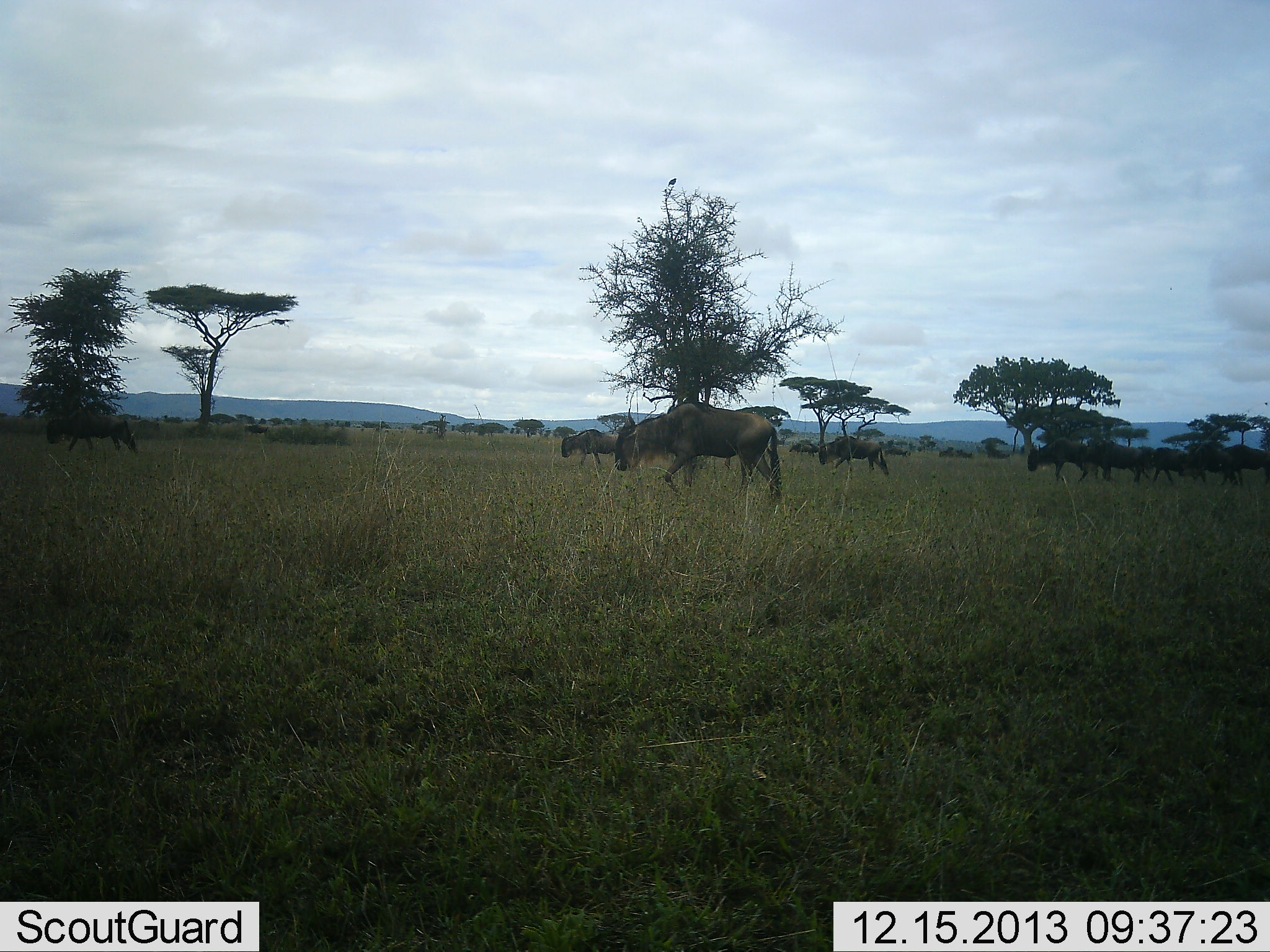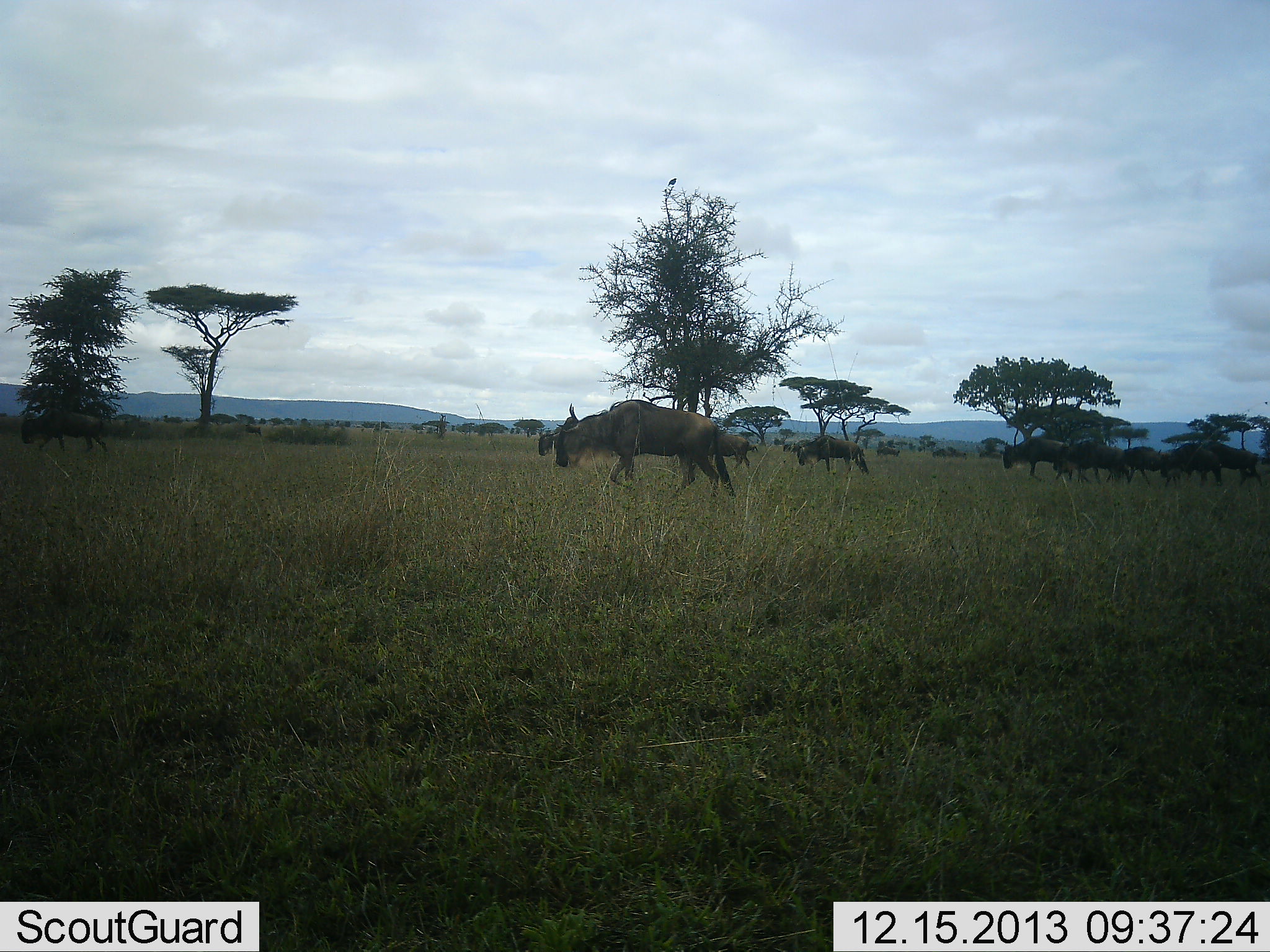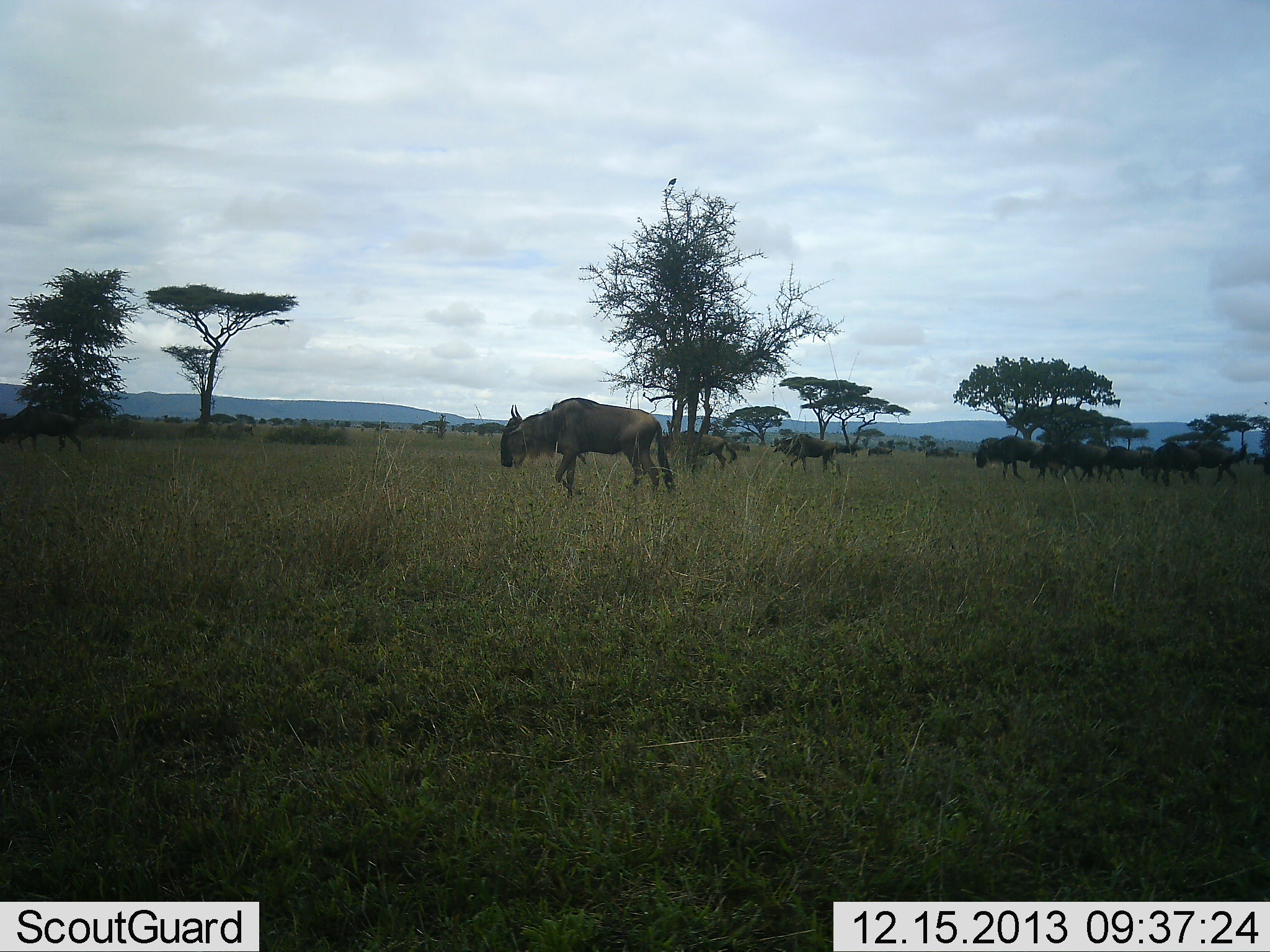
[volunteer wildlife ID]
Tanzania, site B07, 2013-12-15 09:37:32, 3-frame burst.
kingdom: Animalia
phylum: Chordata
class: Mammalia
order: Artiodactyla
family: Bovidae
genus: Connochaetes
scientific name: Connochaetes taurinus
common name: blue wildebeest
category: wildebeest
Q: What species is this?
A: Wildebeest (blue wildebeest) (Connochaetes taurinus).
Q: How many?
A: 11-50.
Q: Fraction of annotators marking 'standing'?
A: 0%.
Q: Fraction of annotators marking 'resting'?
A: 0%.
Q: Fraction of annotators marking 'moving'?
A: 100%.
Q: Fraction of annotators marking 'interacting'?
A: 0%.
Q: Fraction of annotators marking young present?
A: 0%.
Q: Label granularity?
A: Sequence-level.